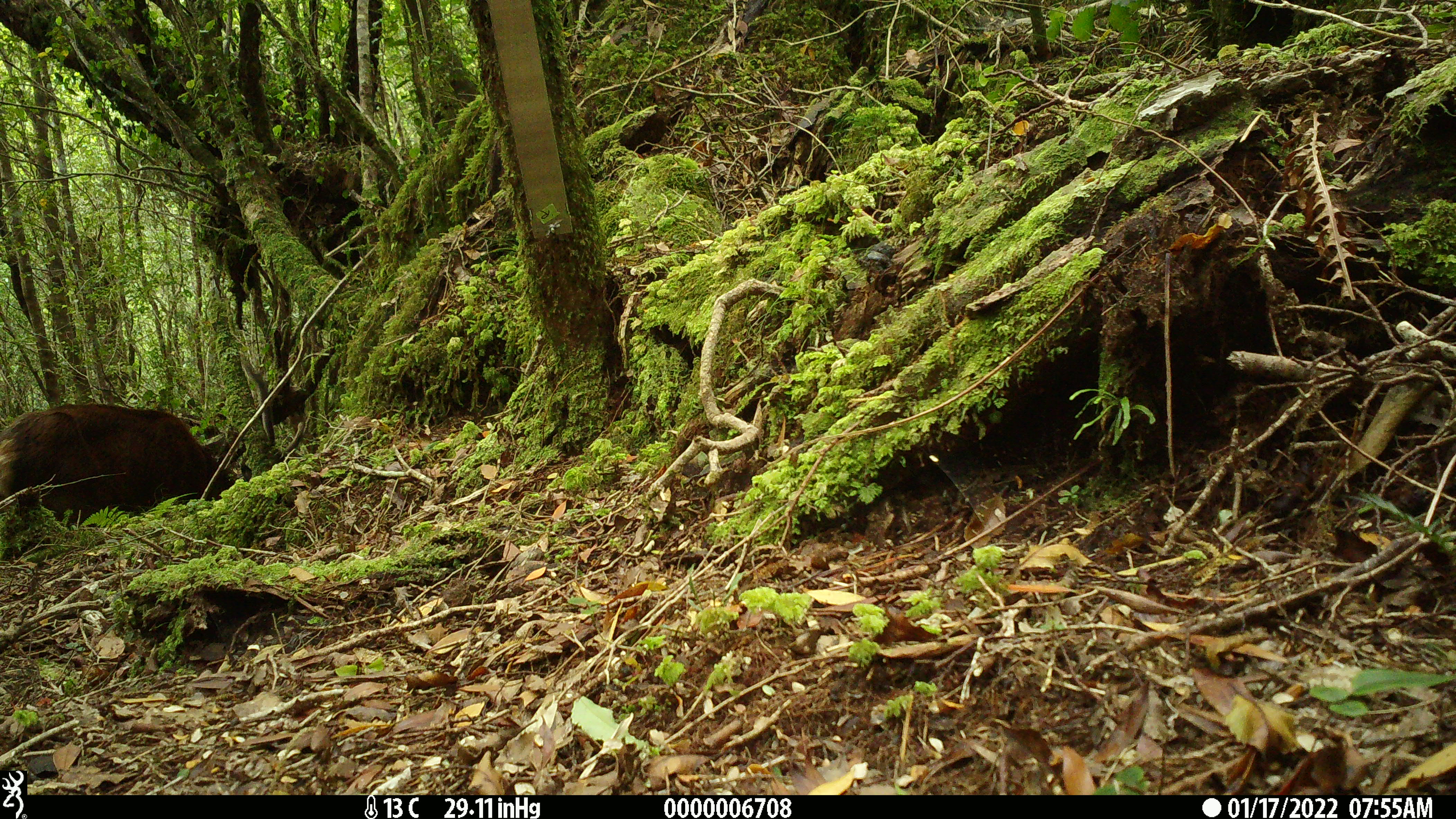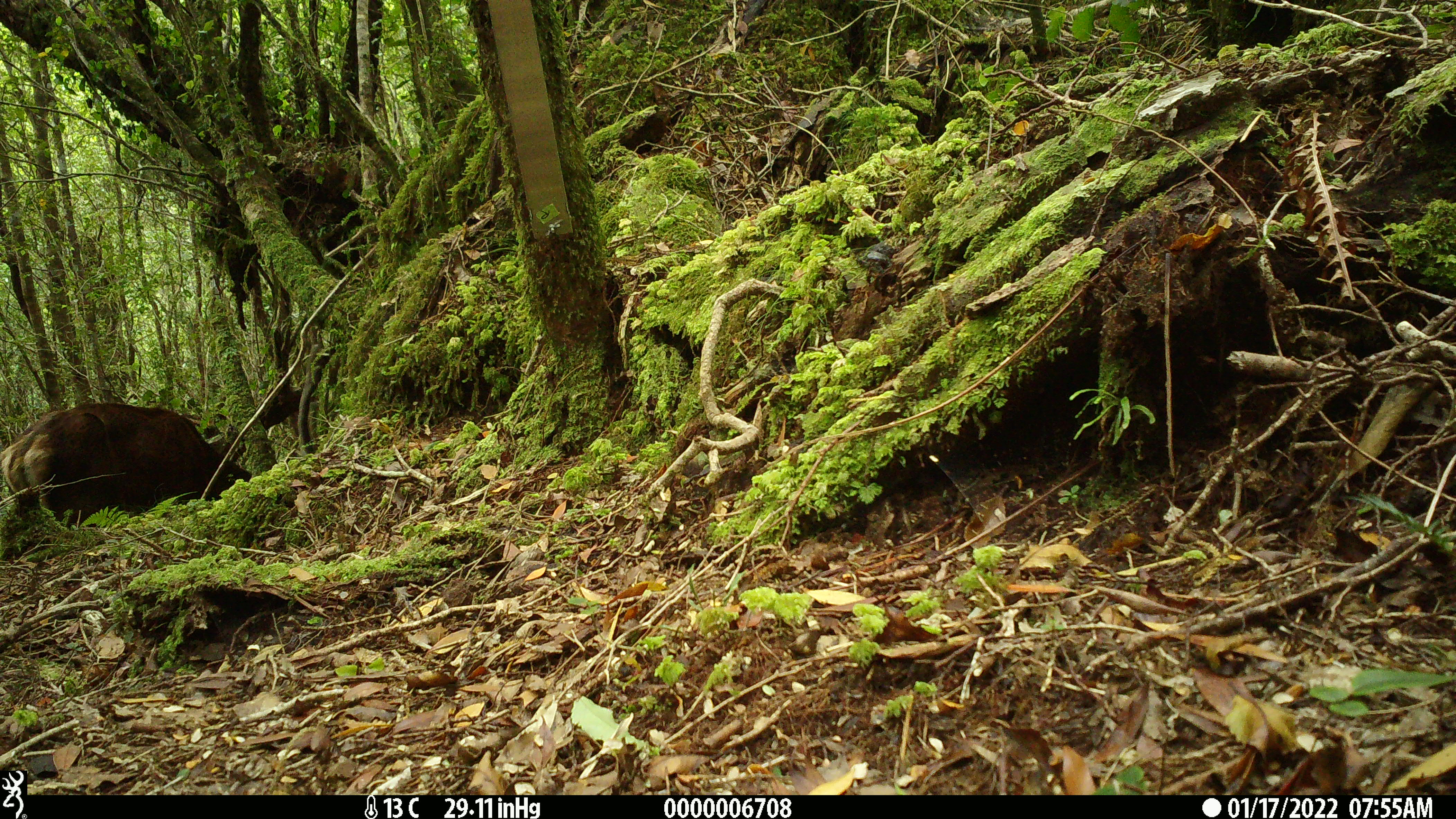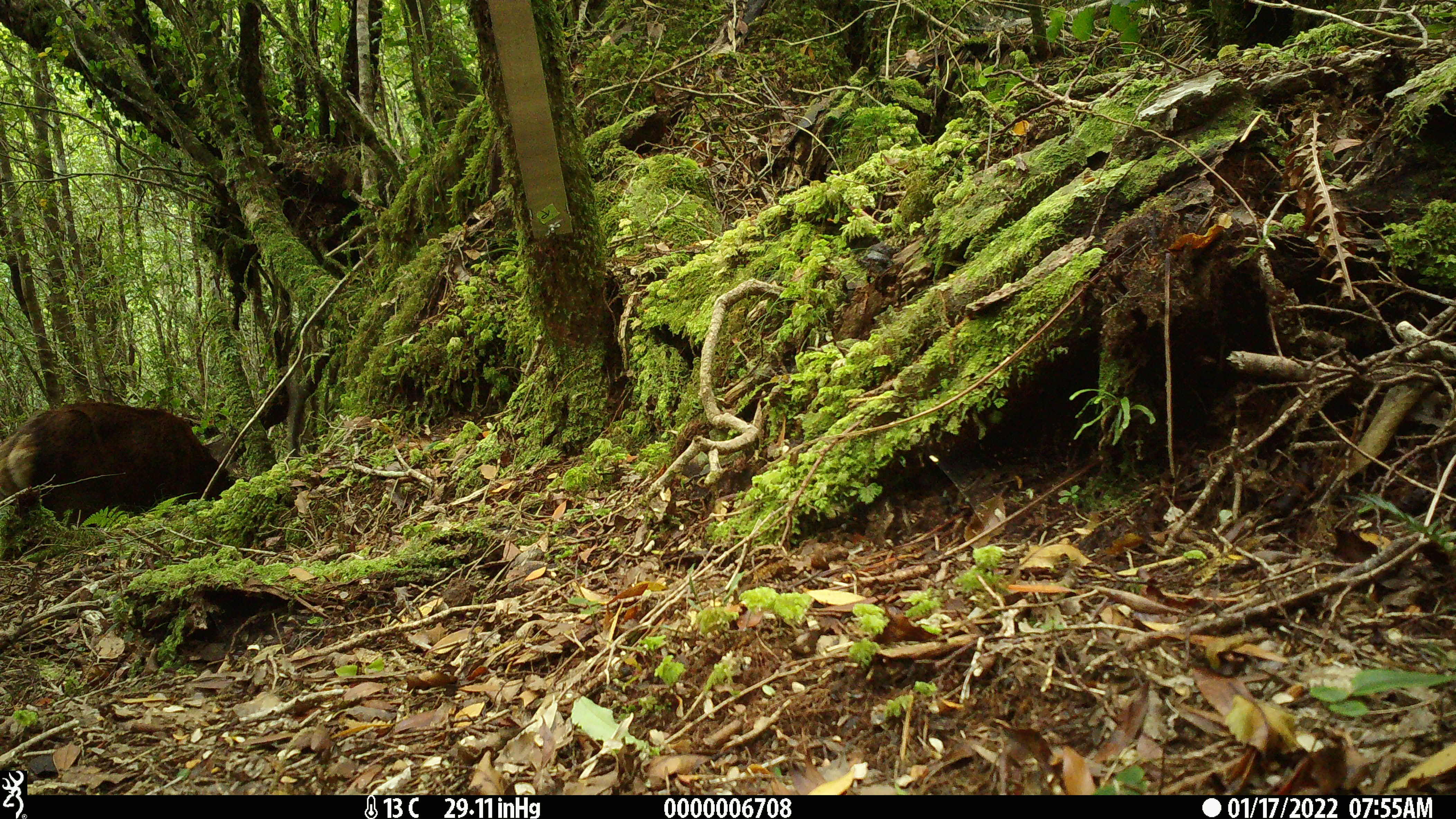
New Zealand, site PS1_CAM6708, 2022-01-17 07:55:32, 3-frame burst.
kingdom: Animalia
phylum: Chordata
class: Mammalia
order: Artiodactyla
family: Cervidae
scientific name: Cervidae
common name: deer